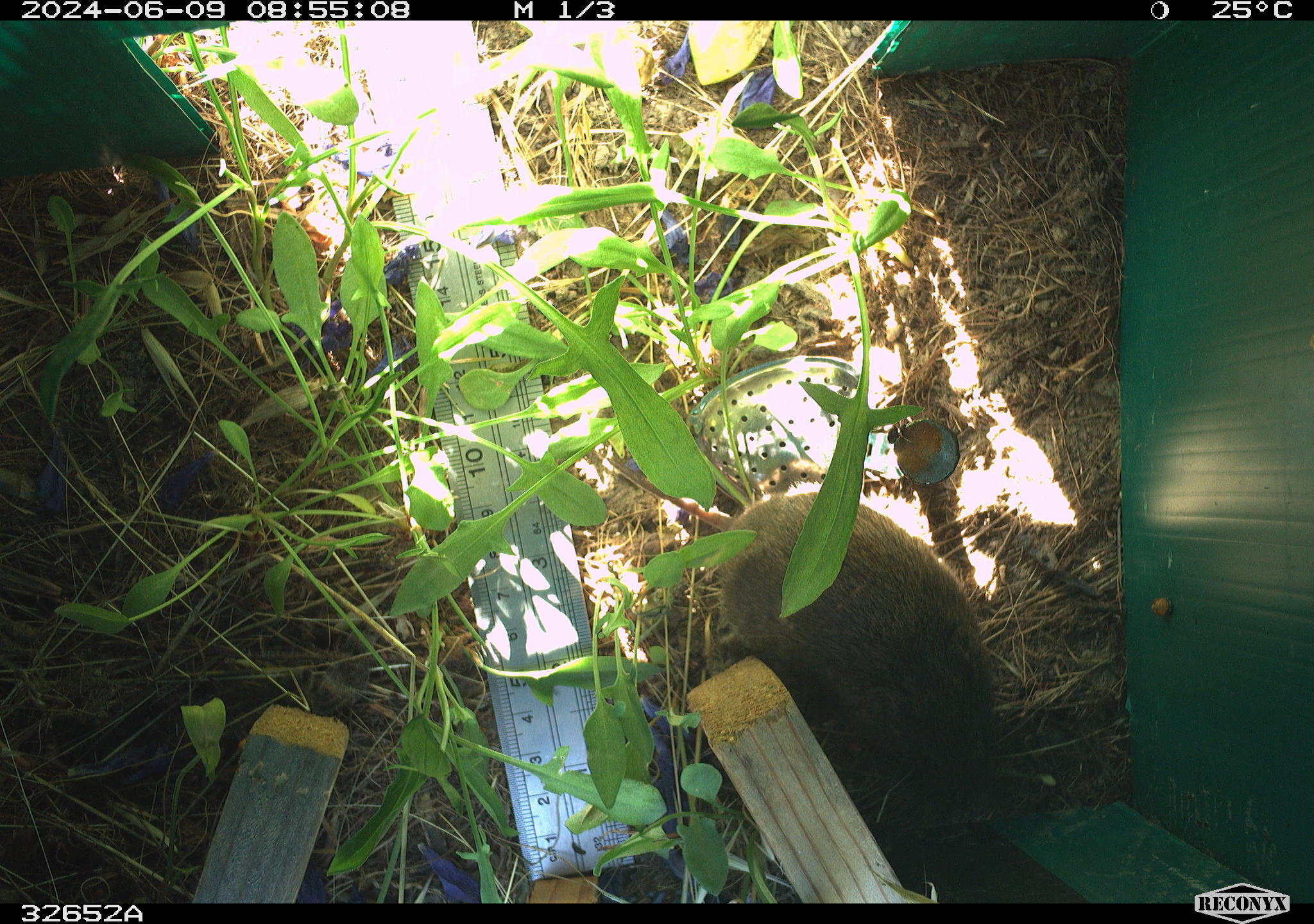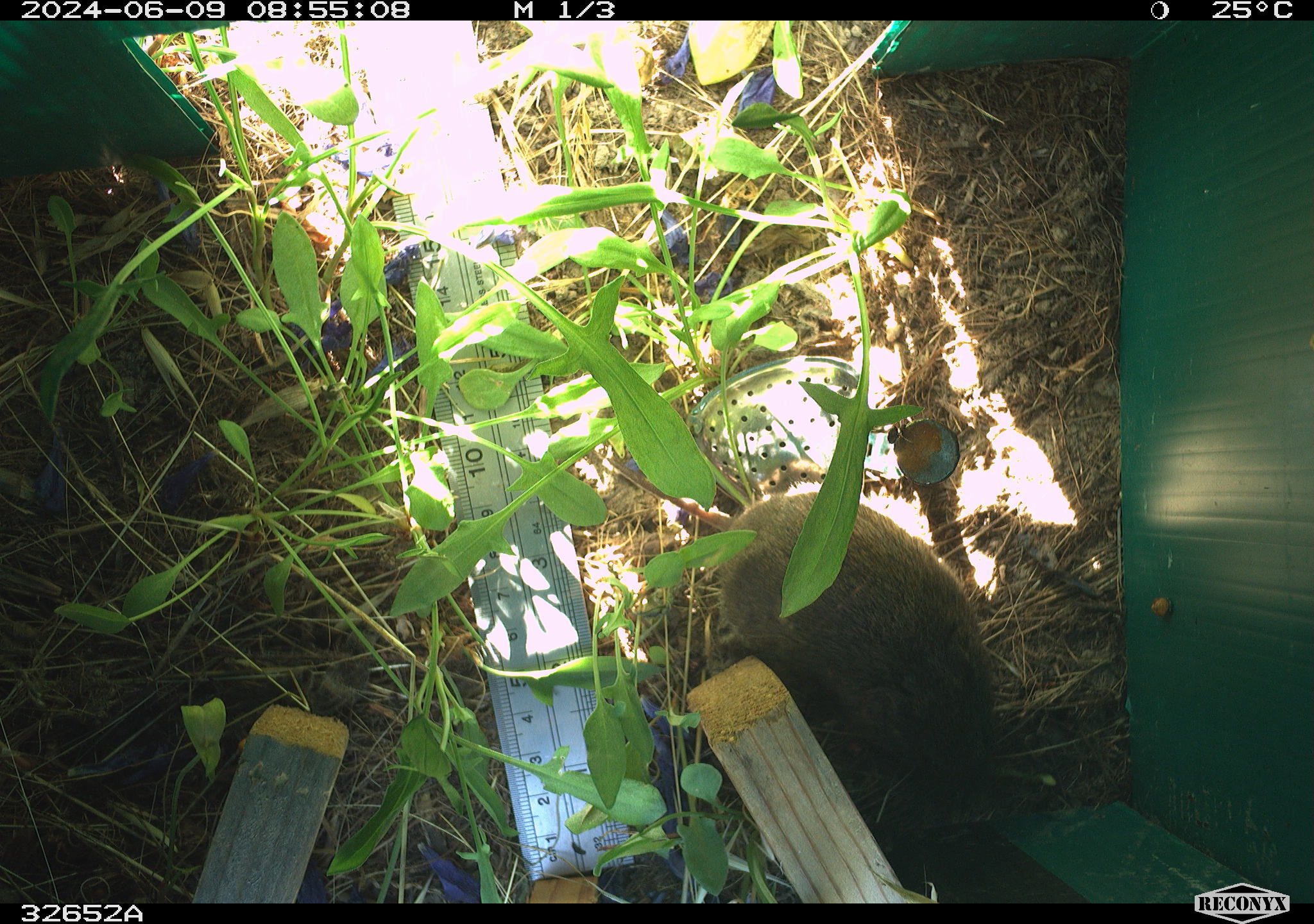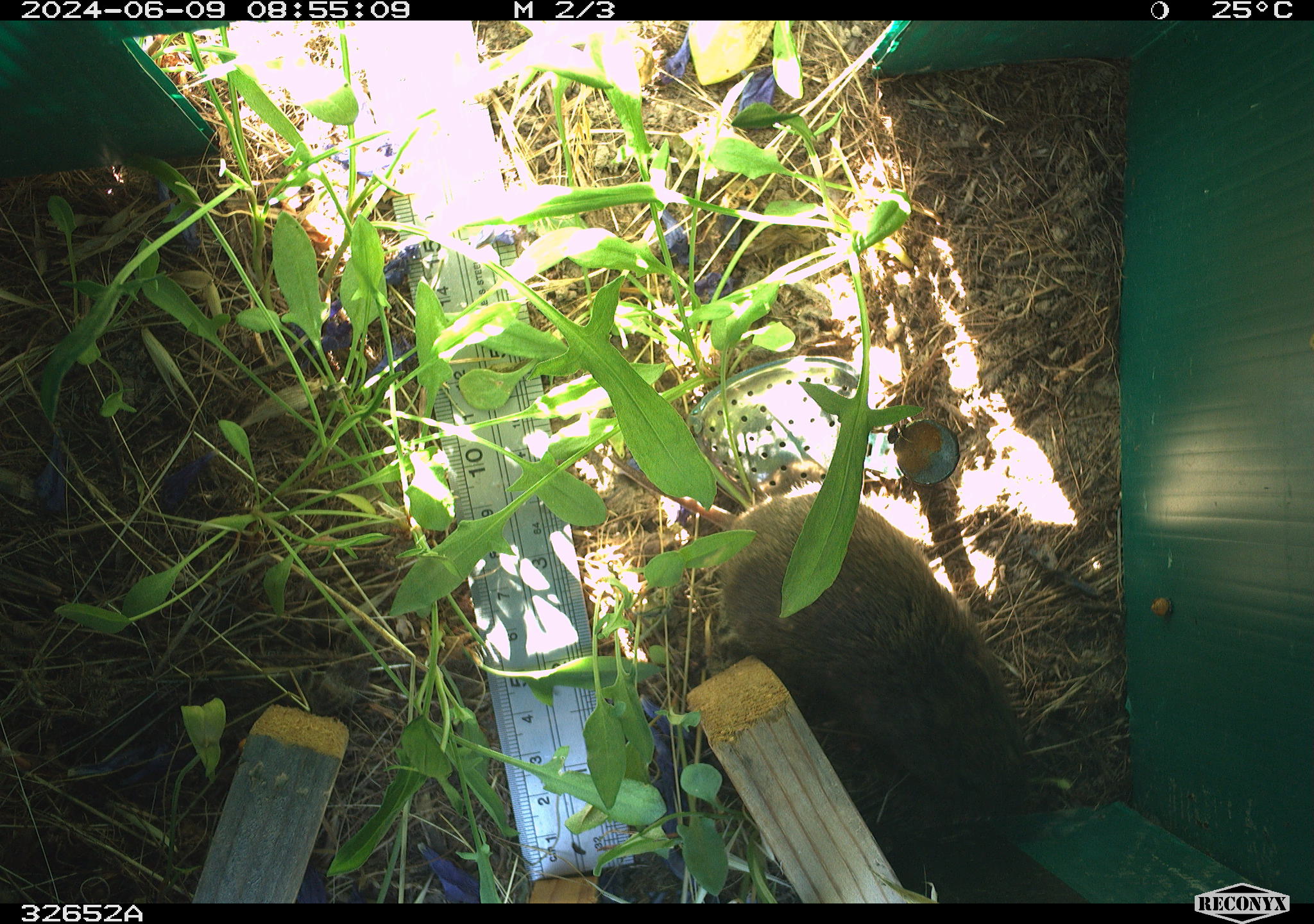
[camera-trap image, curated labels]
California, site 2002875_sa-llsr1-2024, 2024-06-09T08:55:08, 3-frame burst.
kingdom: Animalia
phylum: Chordata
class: Mammalia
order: Rodentia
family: Cricetidae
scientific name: Arvicolinae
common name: voles, lemmings, and muskrats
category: arvicolinae subfamily